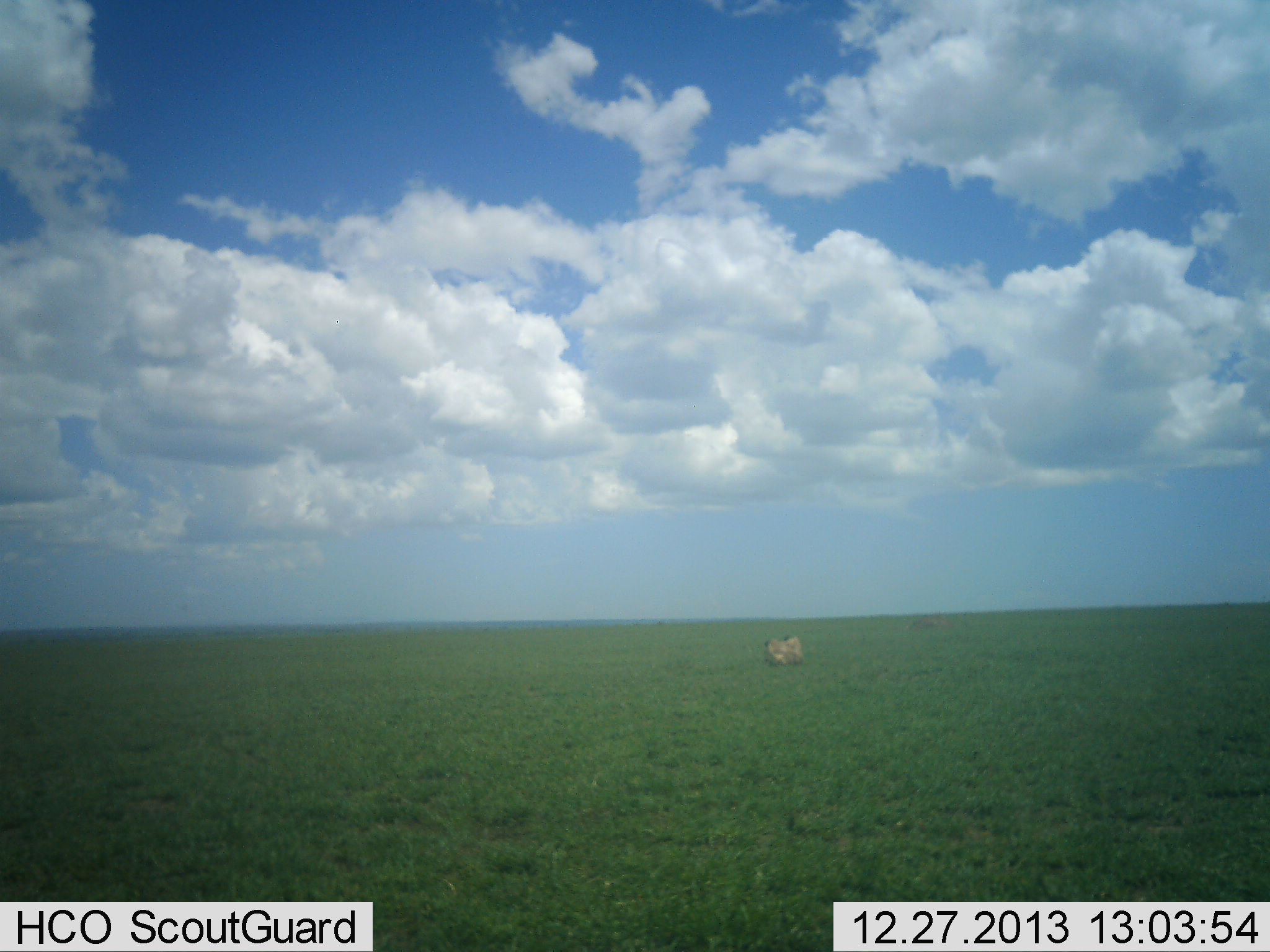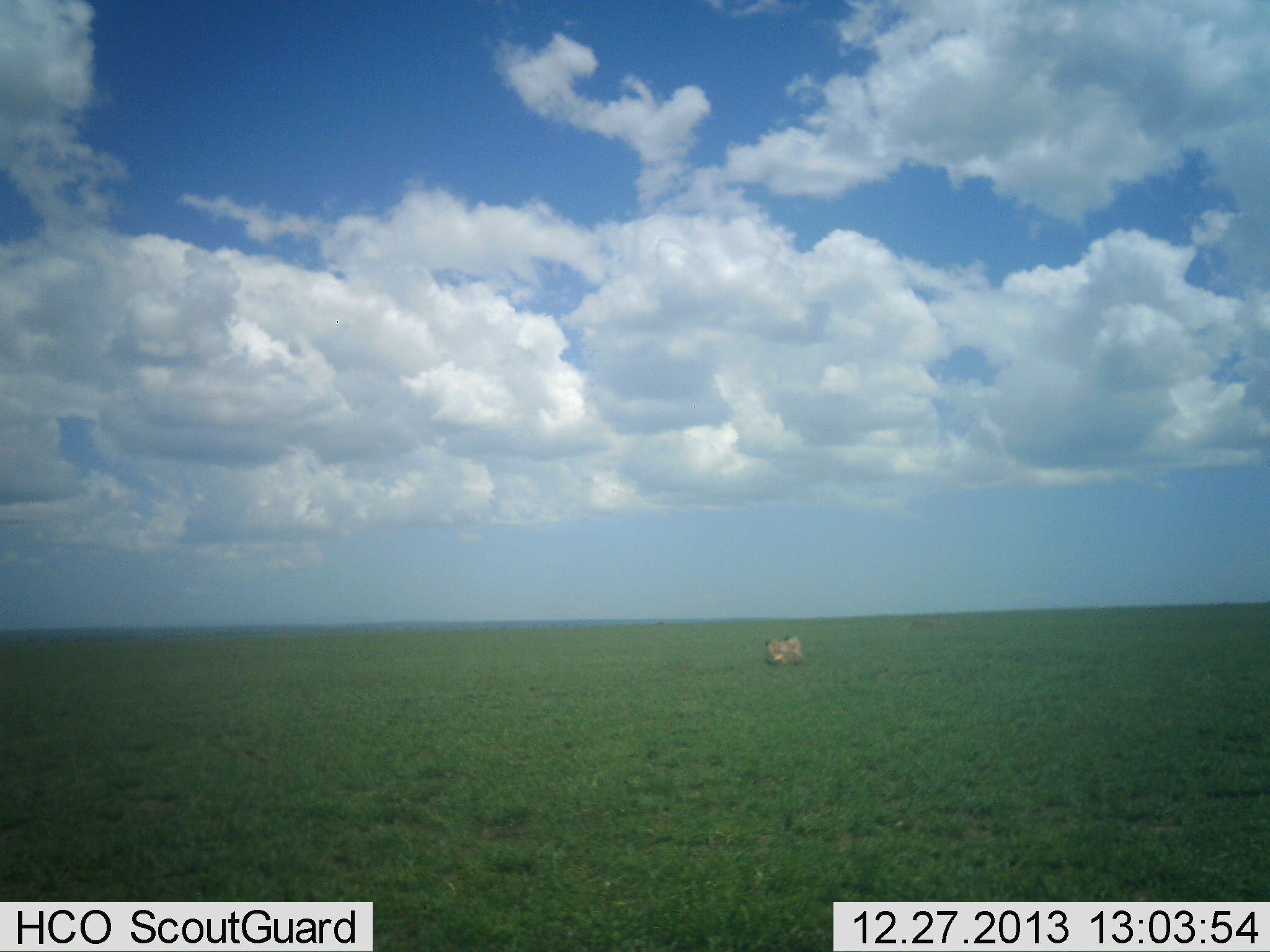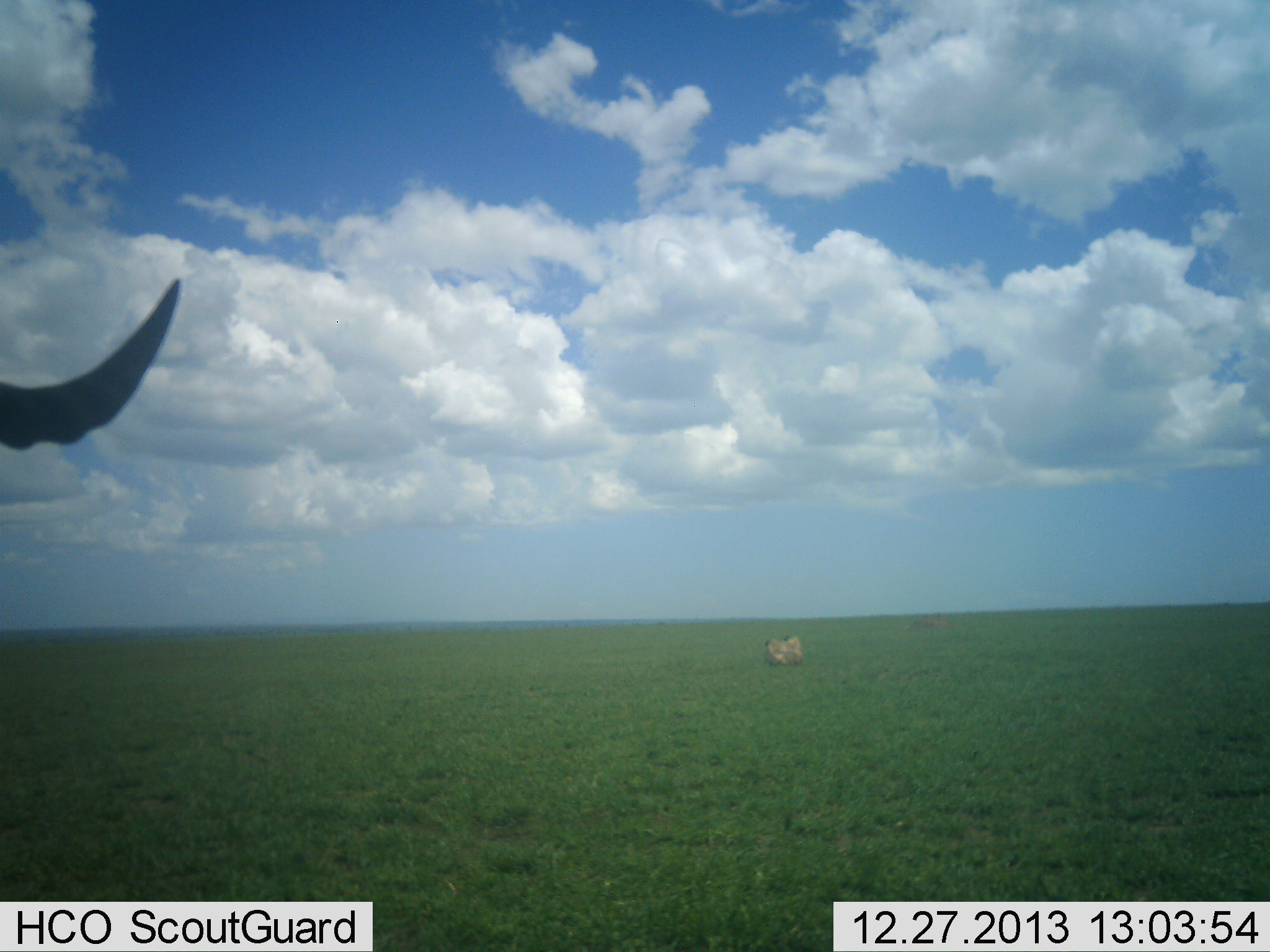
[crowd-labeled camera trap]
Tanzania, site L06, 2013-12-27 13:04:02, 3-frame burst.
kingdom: Animalia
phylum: Chordata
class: Mammalia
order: Artiodactyla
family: Bovidae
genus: Connochaetes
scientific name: Connochaetes taurinus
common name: blue wildebeest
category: wildebeest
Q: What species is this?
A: Wildebeest (blue wildebeest) (Connochaetes taurinus).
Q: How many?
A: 1.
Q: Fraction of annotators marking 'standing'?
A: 40%.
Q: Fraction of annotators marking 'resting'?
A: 20%.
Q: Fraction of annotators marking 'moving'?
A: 50%.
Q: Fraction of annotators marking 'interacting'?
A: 0%.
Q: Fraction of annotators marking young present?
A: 10%.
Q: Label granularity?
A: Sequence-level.